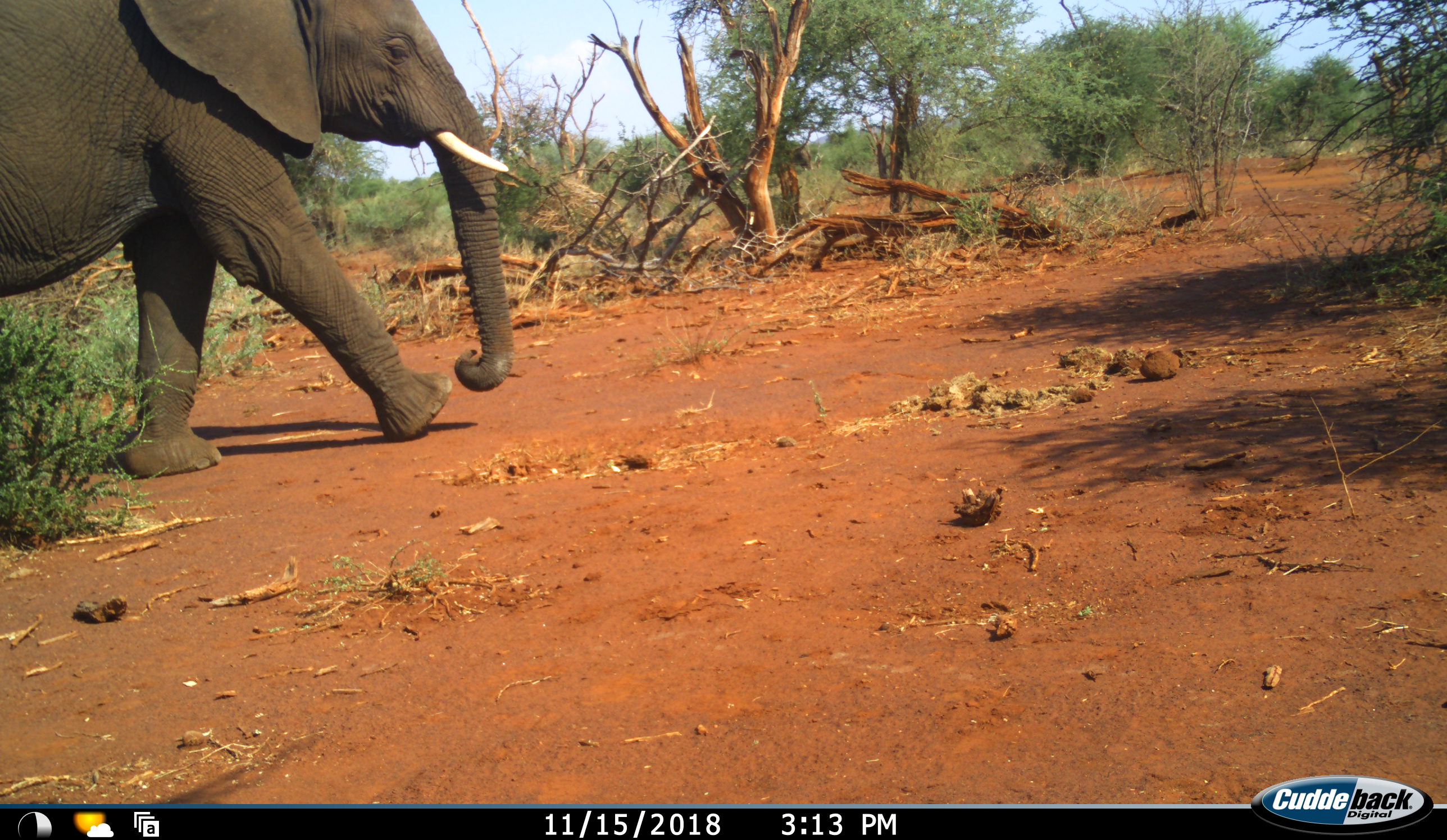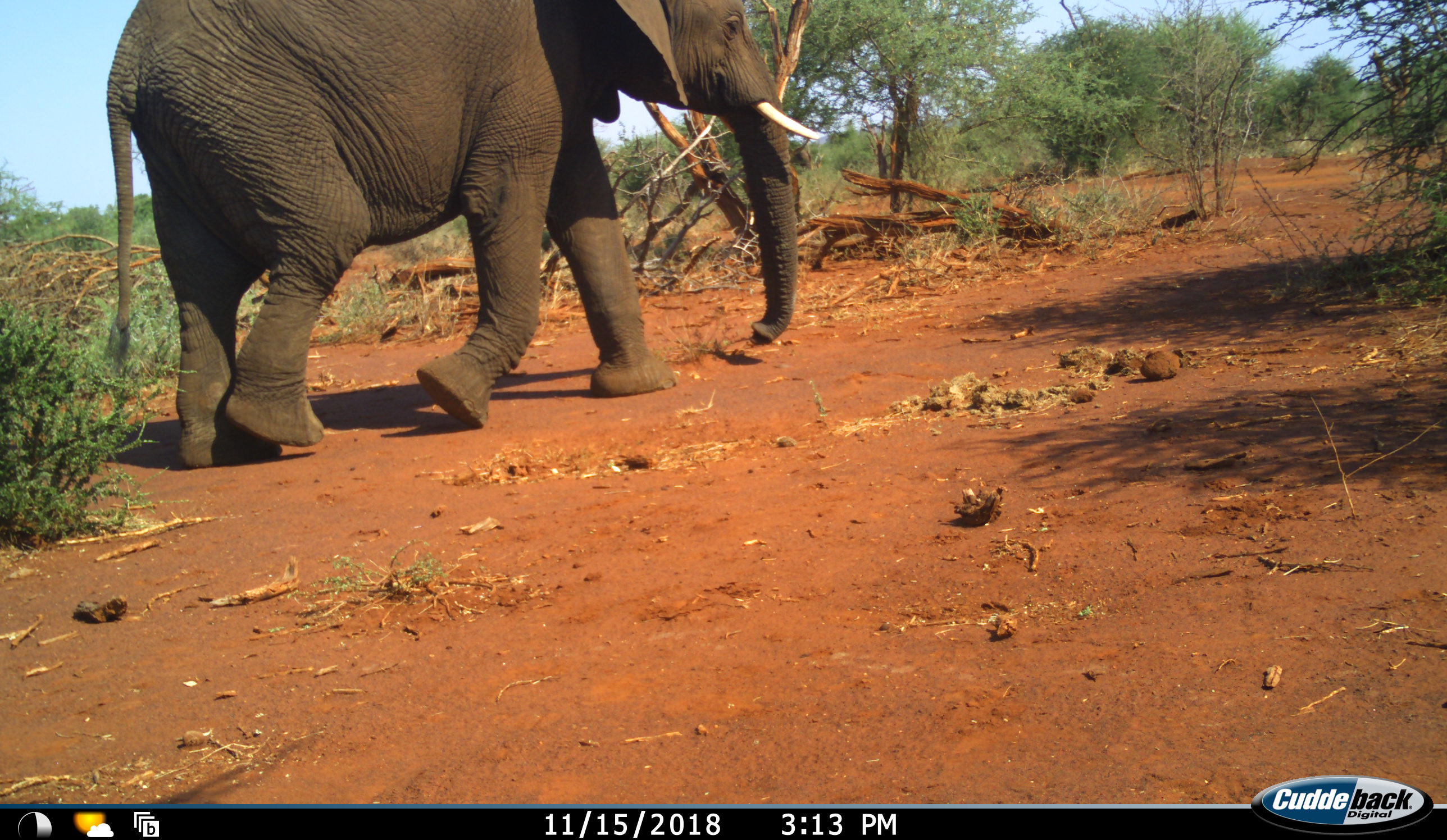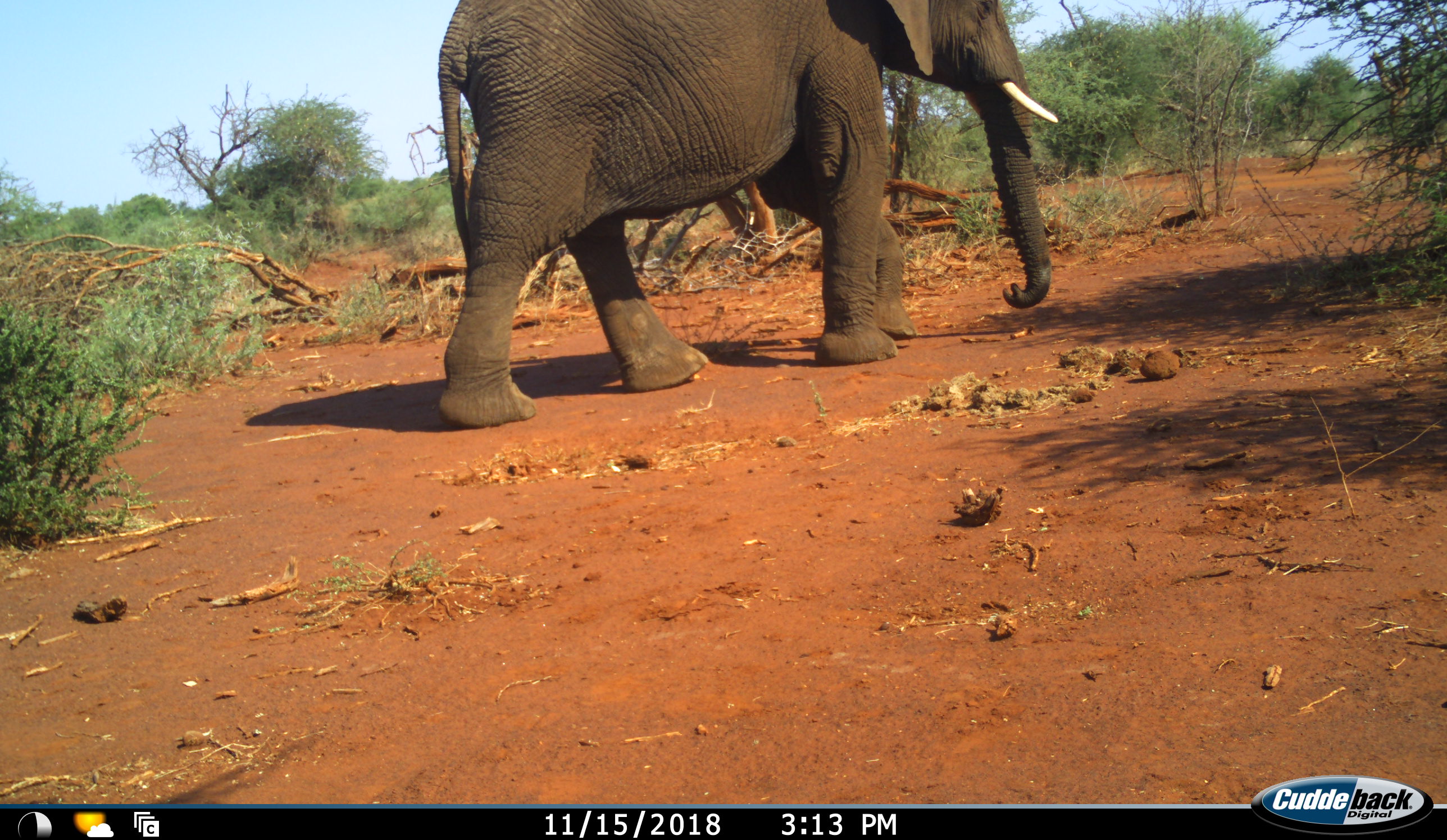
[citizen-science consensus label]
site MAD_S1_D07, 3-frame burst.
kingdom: Animalia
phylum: Chordata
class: Mammalia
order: Proboscidea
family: Elephantidae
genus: Loxodonta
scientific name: Loxodonta africana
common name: african bush elephant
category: elephant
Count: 1.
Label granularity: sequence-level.